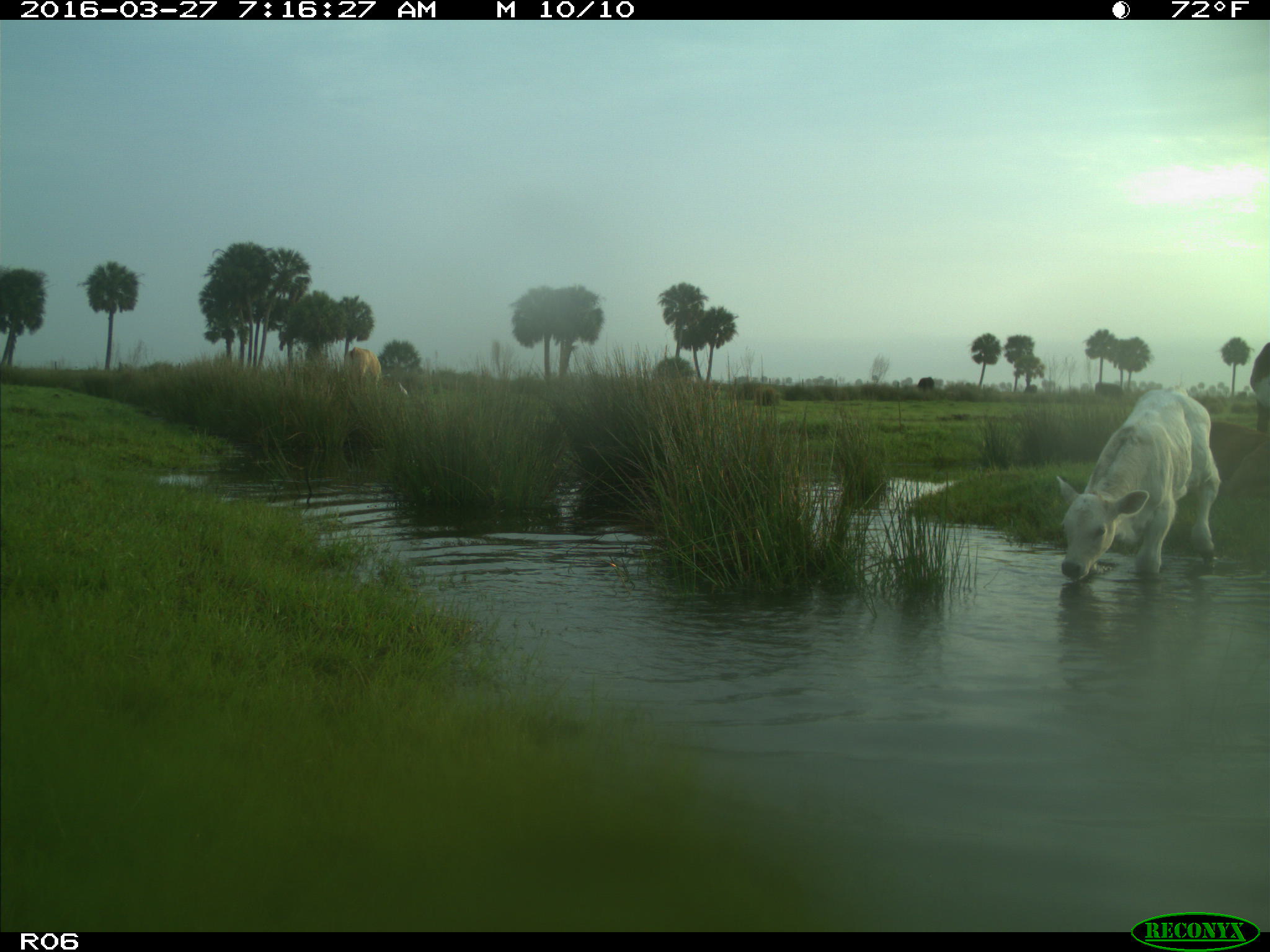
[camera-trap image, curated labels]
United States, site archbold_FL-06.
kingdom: Animalia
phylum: Chordata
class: Mammalia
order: Artiodactyla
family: Bovidae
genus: Bos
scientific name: Bos taurus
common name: domestic cow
Bos taurus (domestic cow).